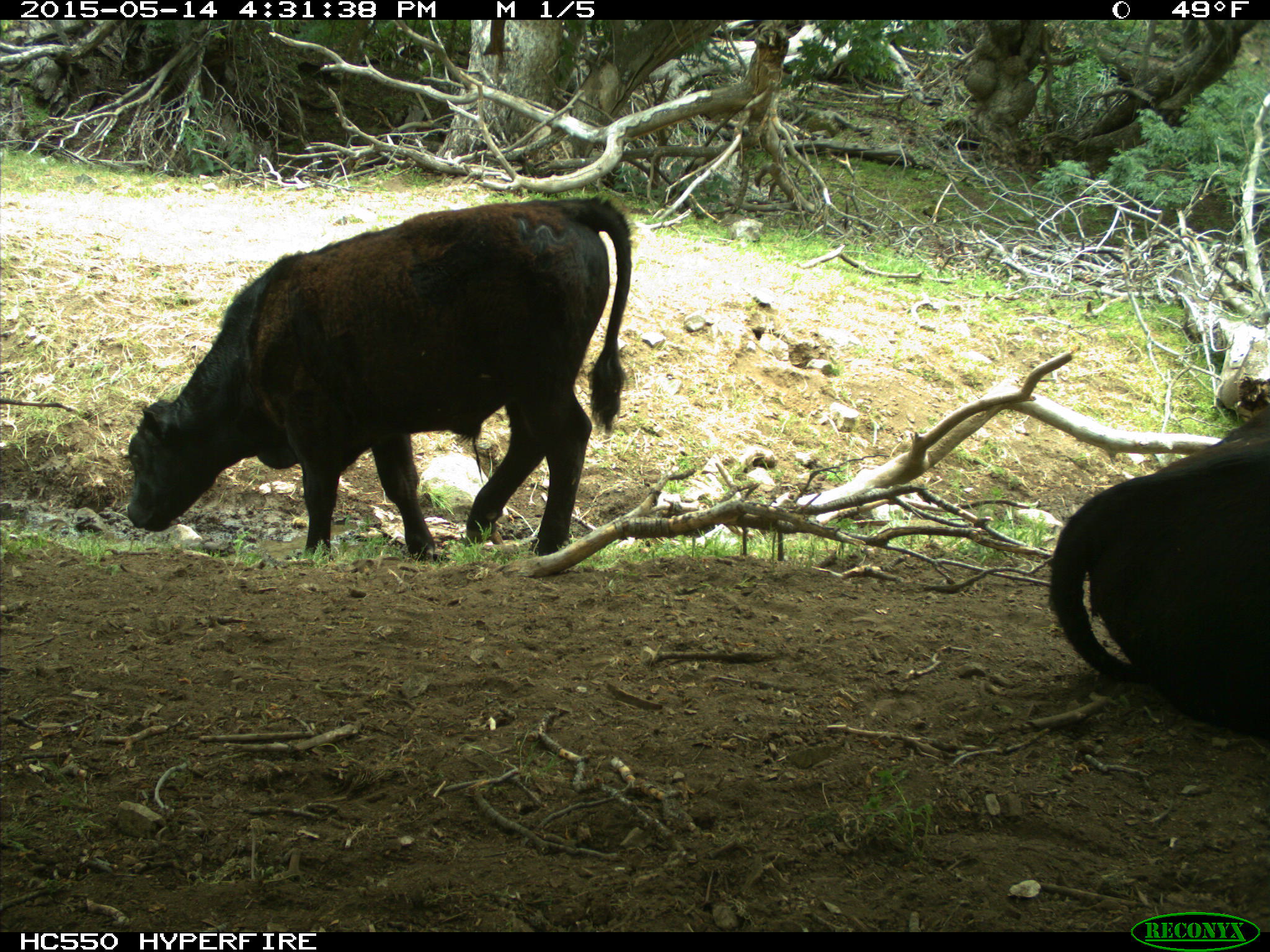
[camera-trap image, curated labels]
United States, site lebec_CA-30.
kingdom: Animalia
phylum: Chordata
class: Mammalia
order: Artiodactyla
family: Bovidae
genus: Bos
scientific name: Bos taurus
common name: domestic cow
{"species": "Bos taurus (domestic cow)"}